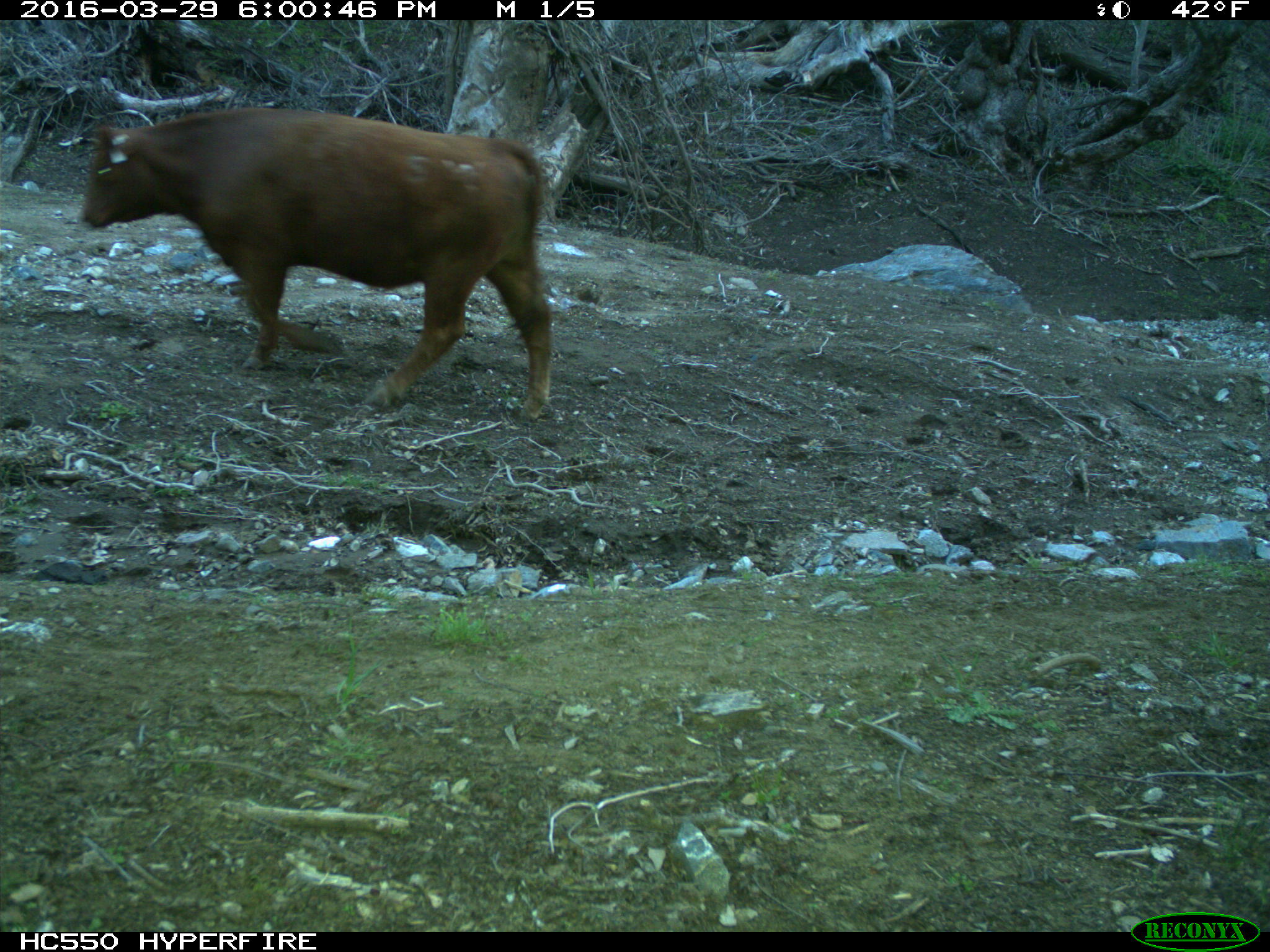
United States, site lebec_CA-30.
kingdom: Animalia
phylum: Chordata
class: Mammalia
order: Artiodactyla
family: Bovidae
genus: Bos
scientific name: Bos taurus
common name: domestic cow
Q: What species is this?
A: Bos taurus (domestic cow).